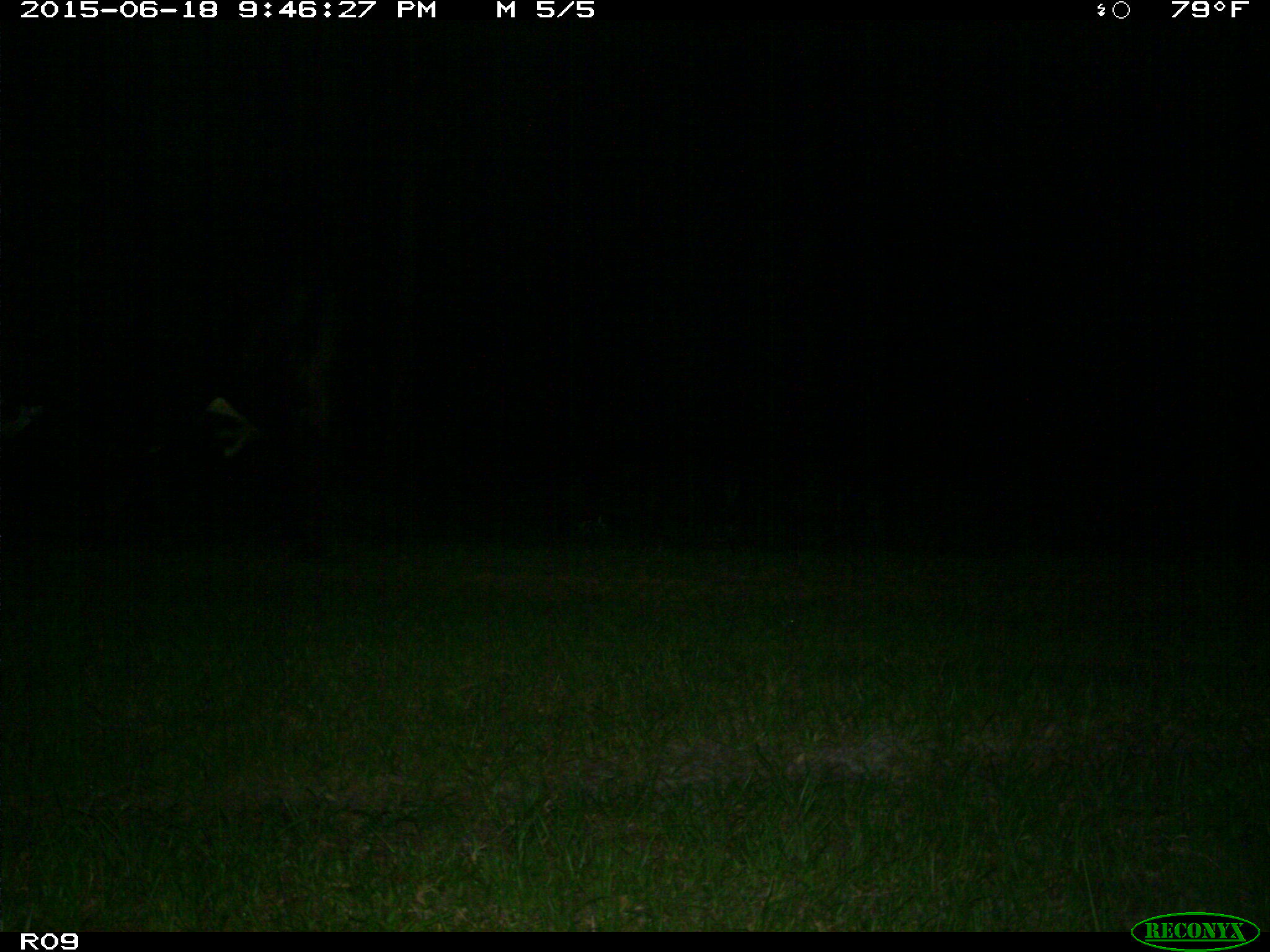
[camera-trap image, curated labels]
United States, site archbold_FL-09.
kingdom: Animalia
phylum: Chordata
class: Mammalia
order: Artiodactyla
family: Bovidae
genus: Bos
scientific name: Bos taurus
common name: domestic cow